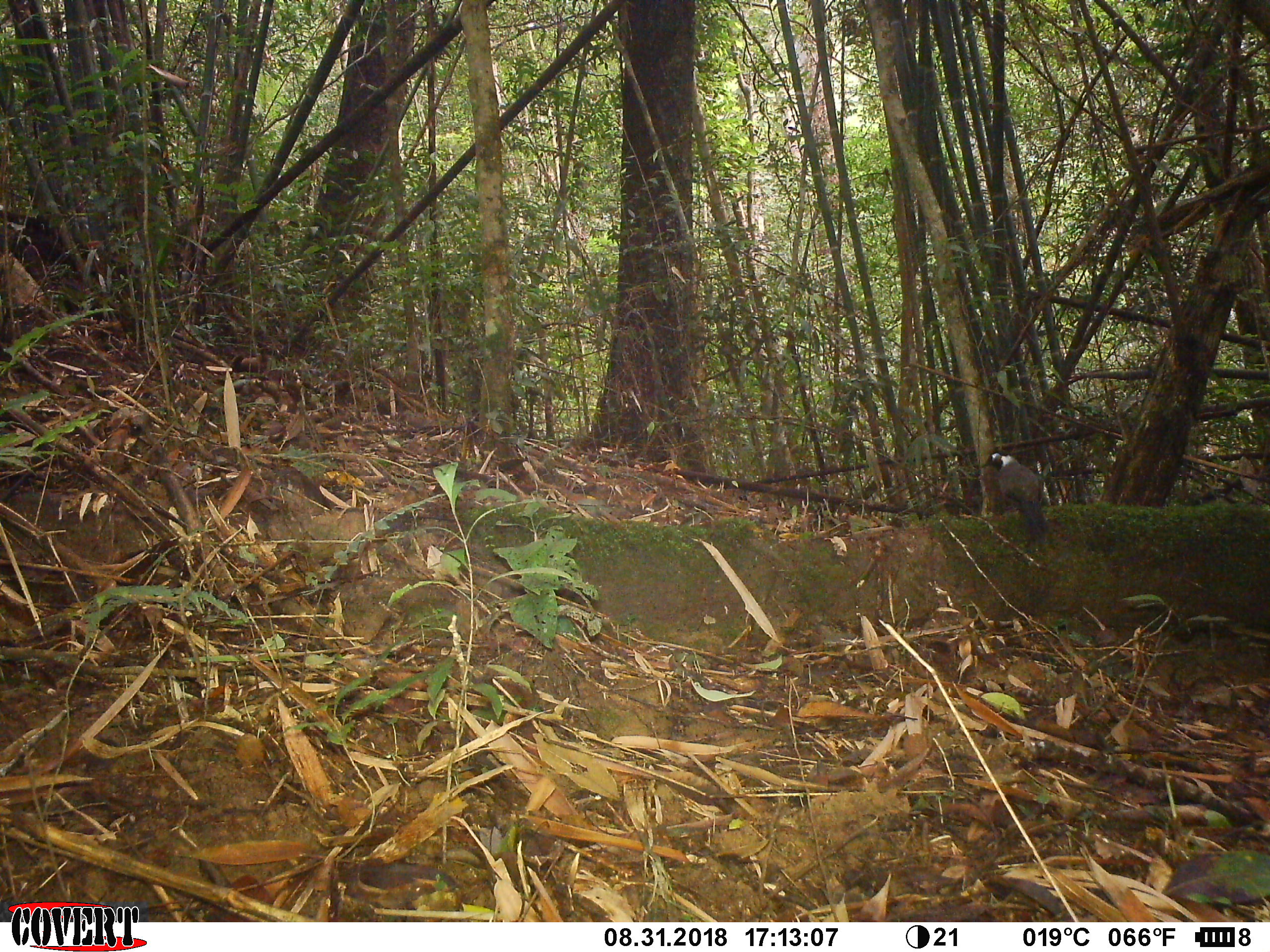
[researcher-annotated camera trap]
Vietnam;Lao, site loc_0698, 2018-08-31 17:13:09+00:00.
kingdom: Animalia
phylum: Chordata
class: Aves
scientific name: Aves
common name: bird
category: unidentified bird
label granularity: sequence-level